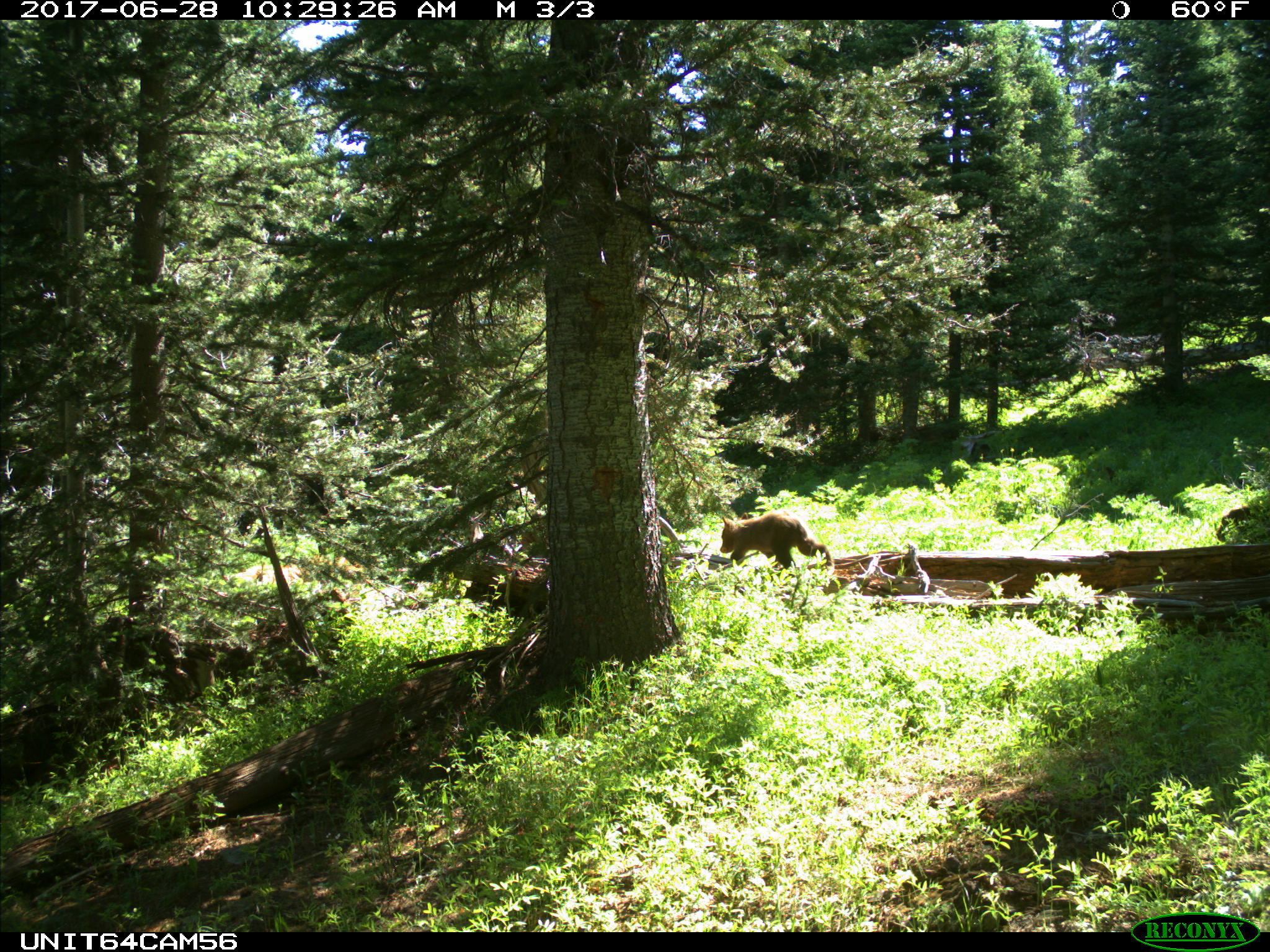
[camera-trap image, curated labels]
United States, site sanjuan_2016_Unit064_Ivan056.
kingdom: Animalia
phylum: Chordata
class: Mammalia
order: Carnivora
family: Ursidae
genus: Ursus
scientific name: Ursus americanus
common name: american black bear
Ursus americanus (american black bear).